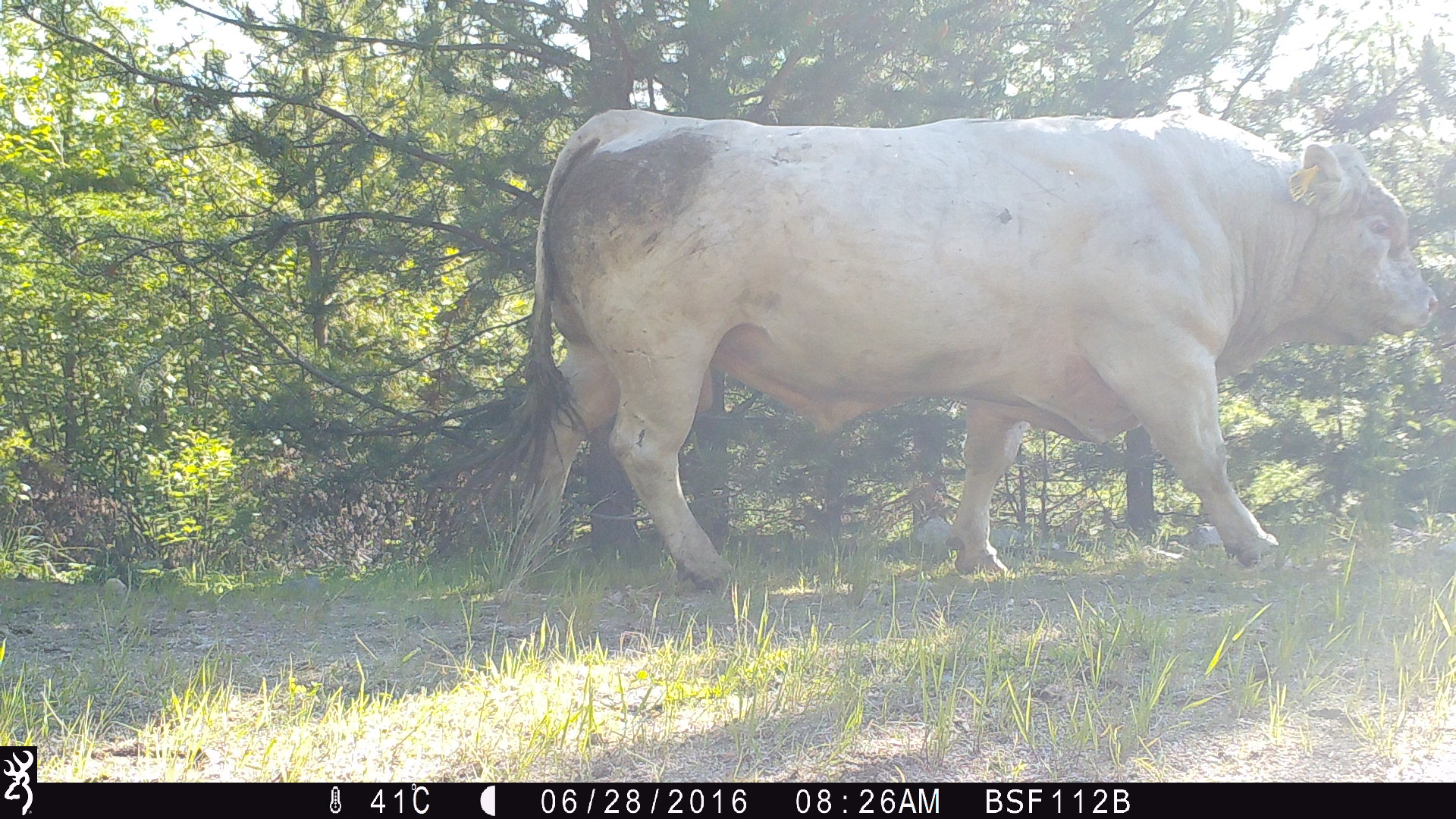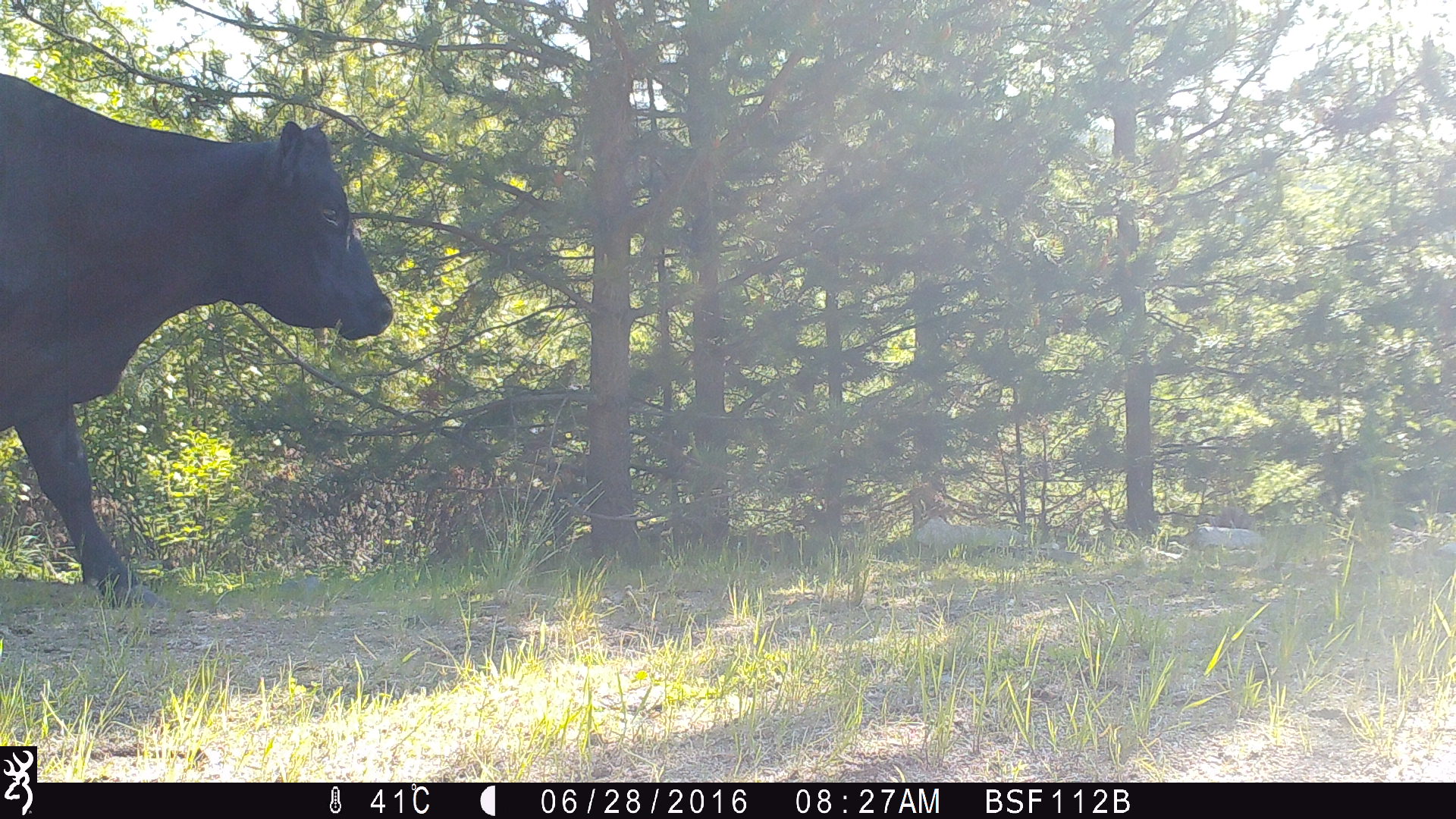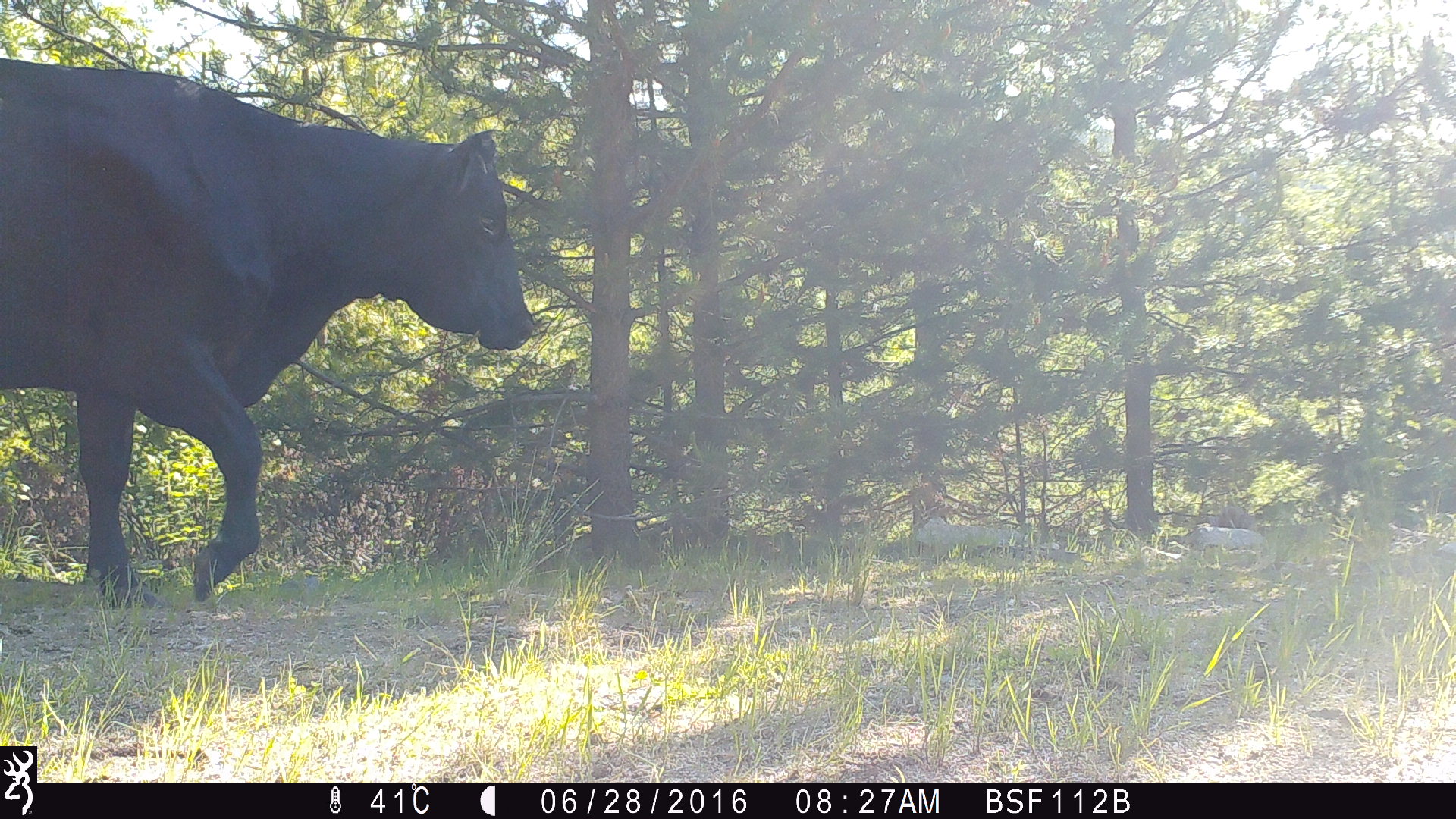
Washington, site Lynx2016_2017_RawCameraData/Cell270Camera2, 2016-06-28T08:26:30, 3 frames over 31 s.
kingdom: Animalia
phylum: Chordata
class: Mammalia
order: Artiodactyla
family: Bovidae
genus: Bos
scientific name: Bos taurus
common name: domestic cattle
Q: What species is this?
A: Domestic cattle (Bos taurus).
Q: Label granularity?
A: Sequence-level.